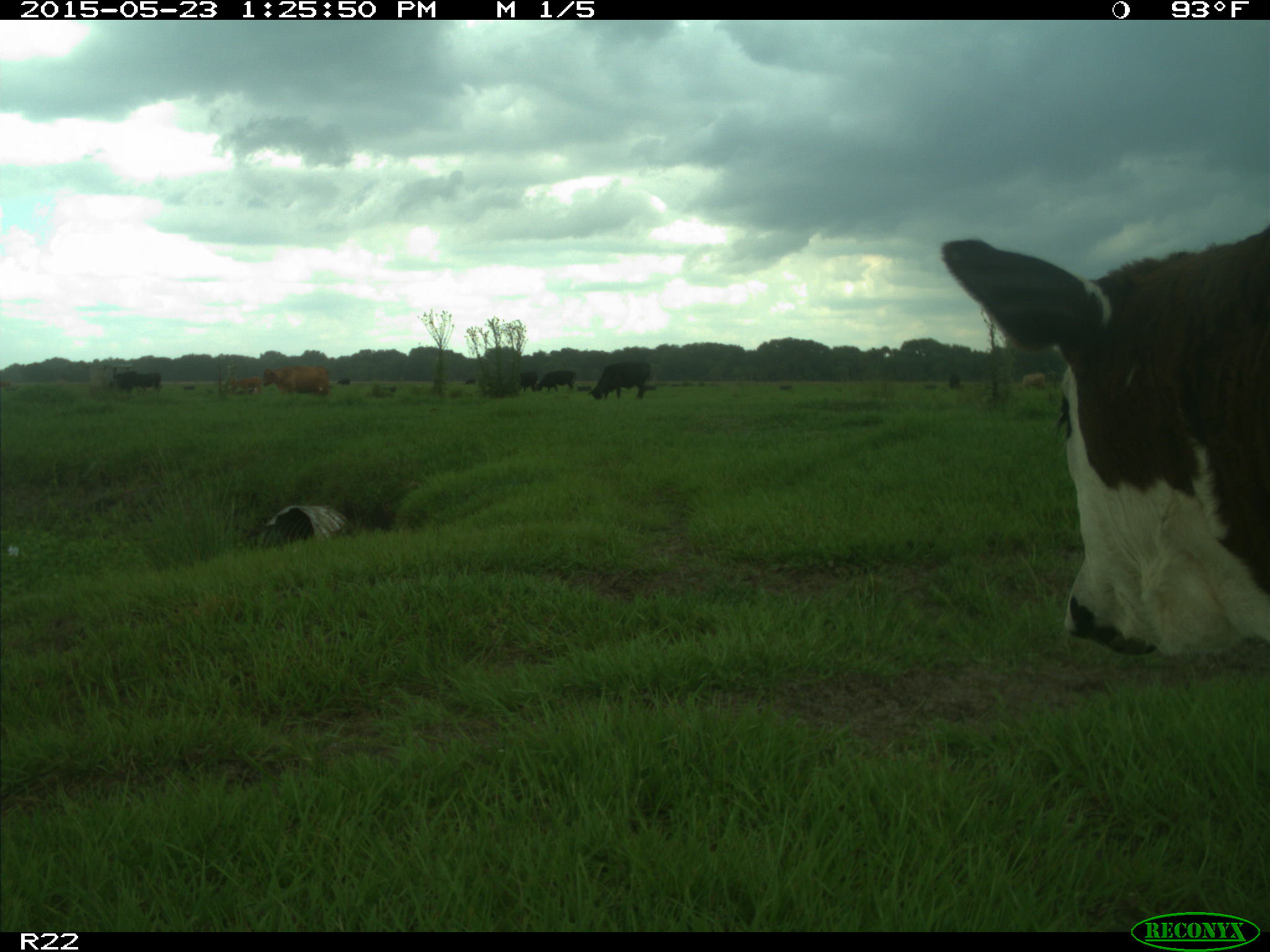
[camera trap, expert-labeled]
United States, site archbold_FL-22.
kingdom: Animalia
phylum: Chordata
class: Mammalia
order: Artiodactyla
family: Bovidae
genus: Bos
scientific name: Bos taurus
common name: domestic cow